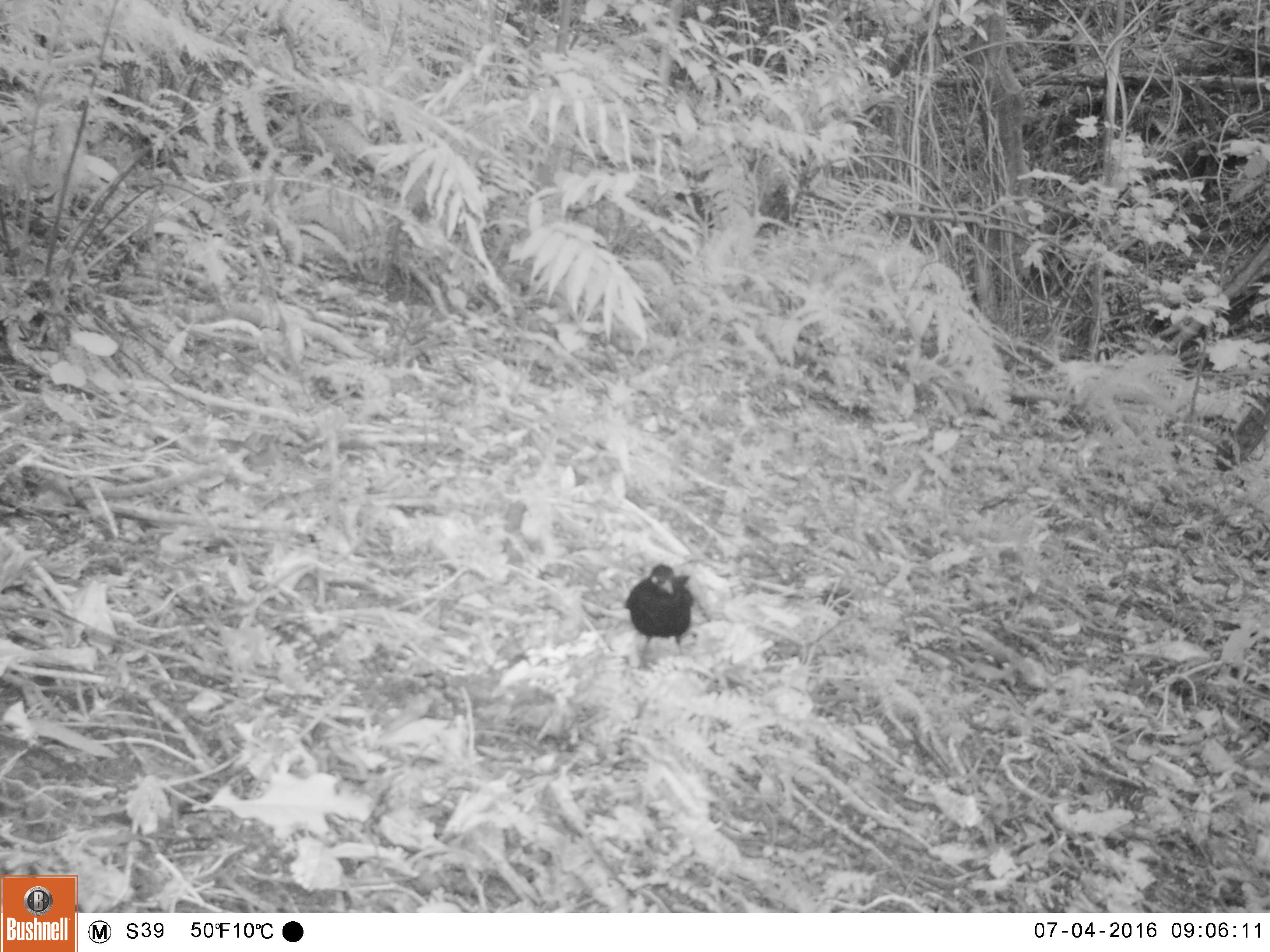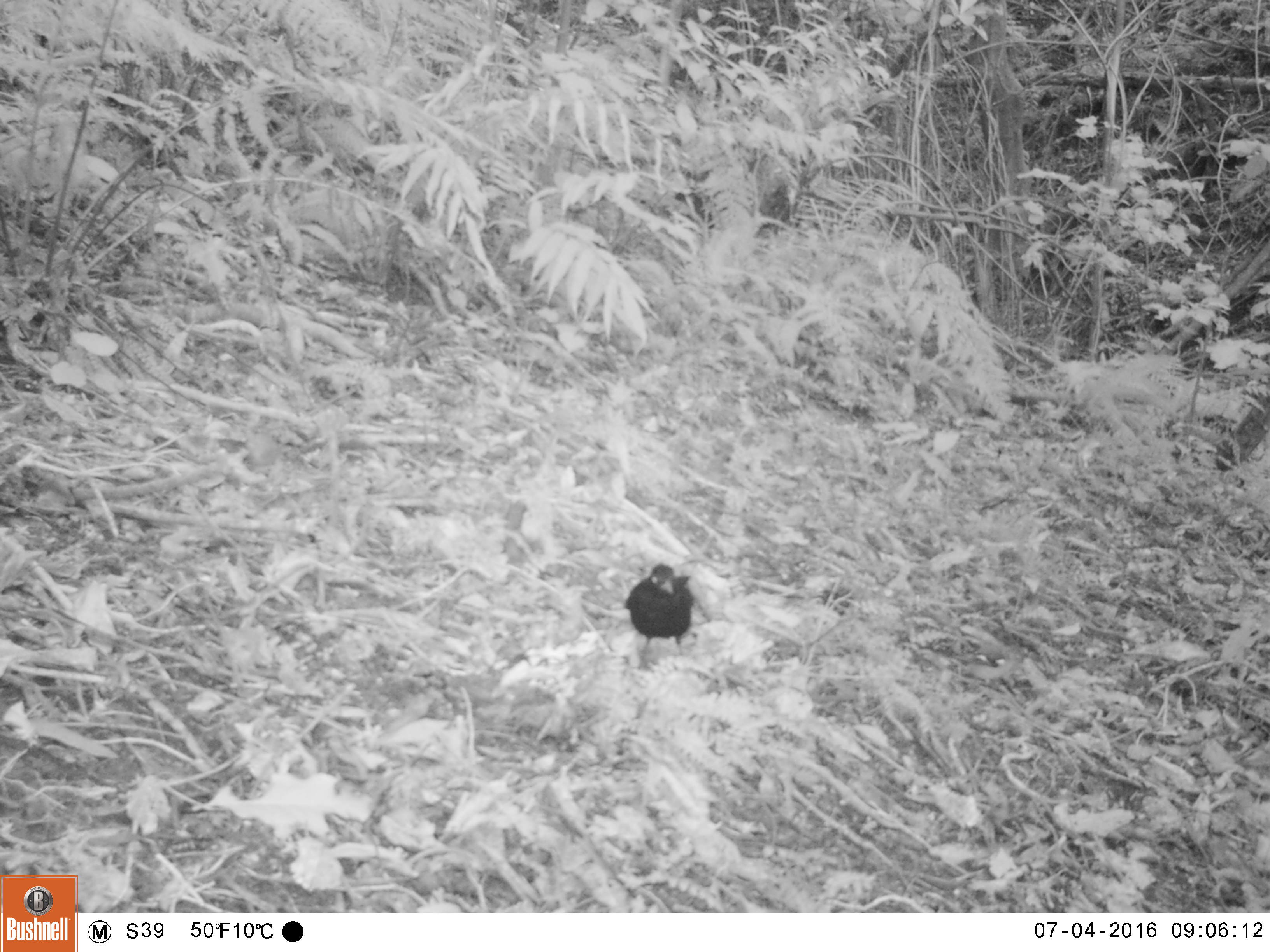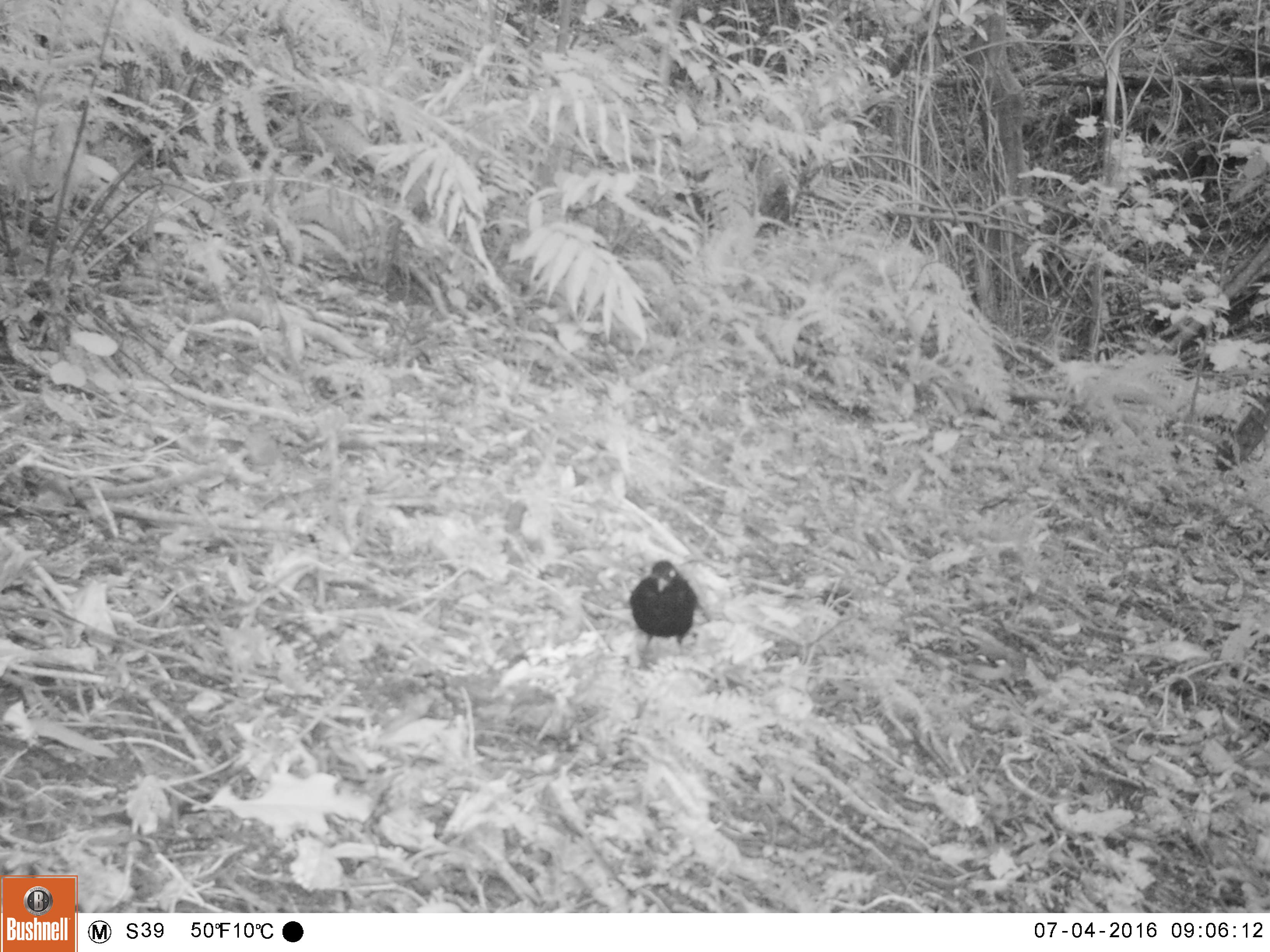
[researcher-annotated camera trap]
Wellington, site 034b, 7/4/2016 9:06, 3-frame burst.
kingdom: Animalia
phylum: Chordata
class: Aves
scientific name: Aves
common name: bird